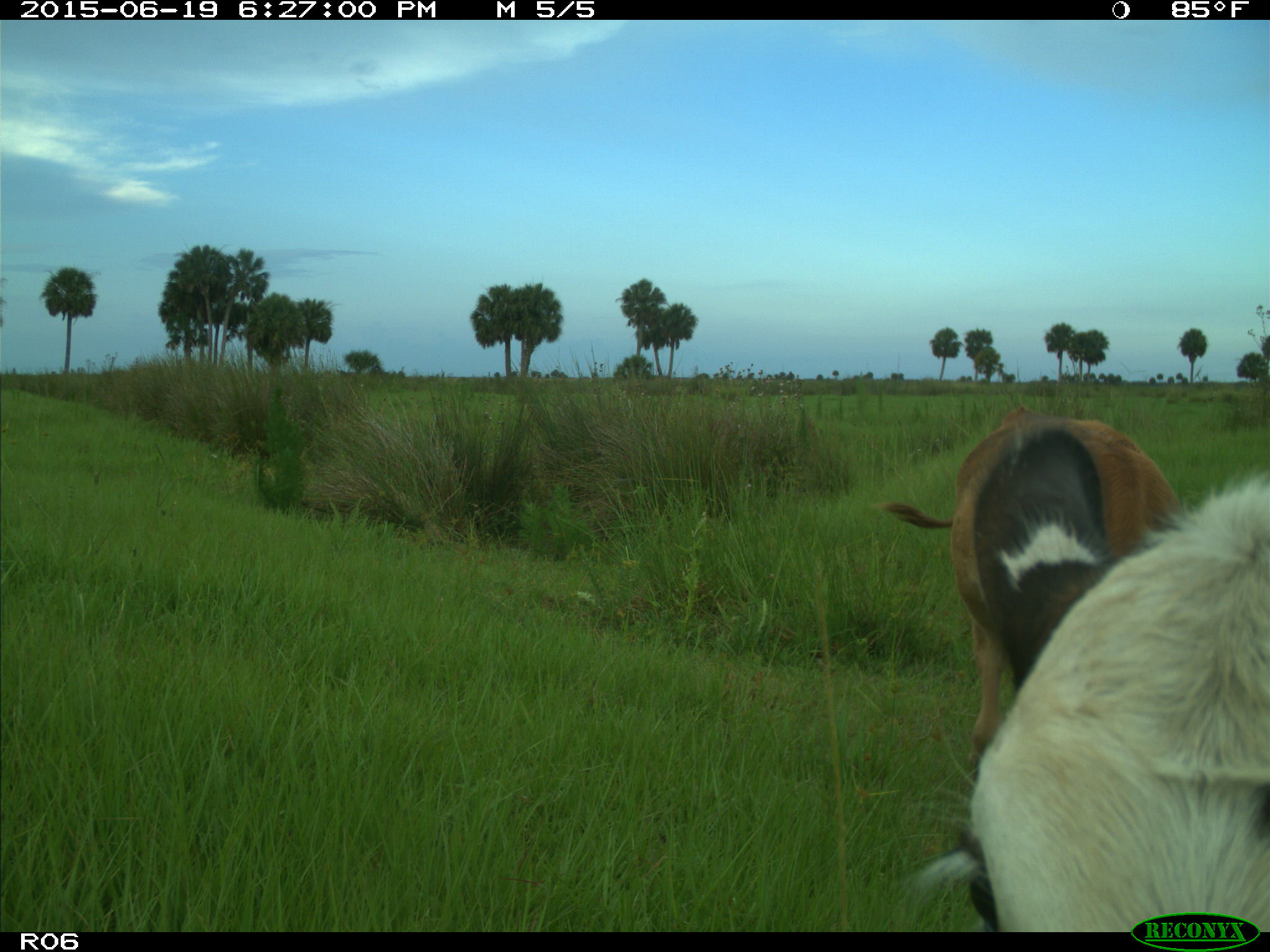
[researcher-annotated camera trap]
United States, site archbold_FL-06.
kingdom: Animalia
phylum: Chordata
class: Mammalia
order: Artiodactyla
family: Bovidae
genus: Bos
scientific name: Bos taurus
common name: domestic cow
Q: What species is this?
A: Bos taurus (domestic cow).